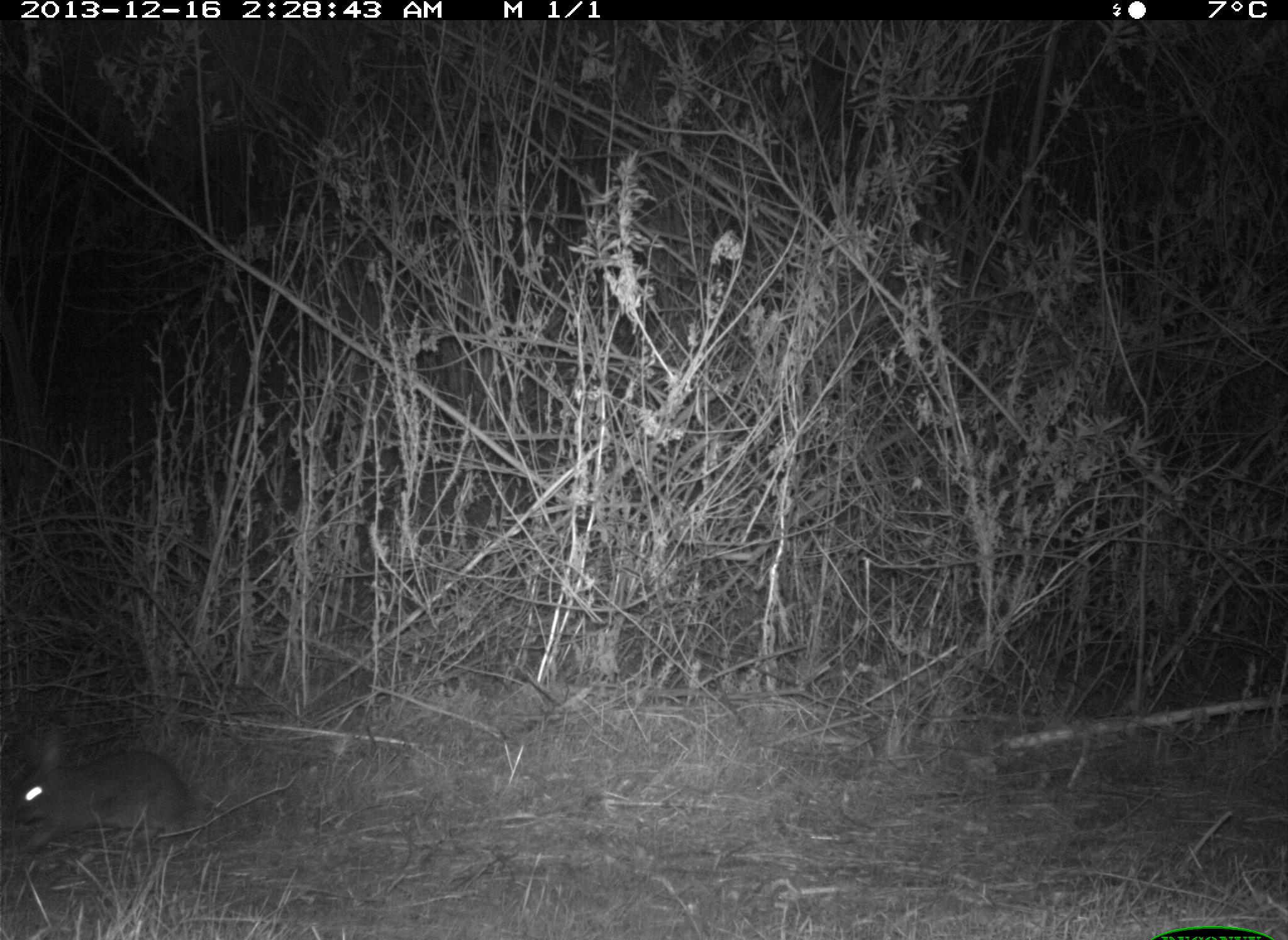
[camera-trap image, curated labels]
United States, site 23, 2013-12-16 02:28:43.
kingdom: Animalia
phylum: Chordata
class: Mammalia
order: Lagomorpha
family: Leporidae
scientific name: Leporidae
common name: rabbits and hares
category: rabbit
Rabbit (rabbits and hares) (Leporidae).